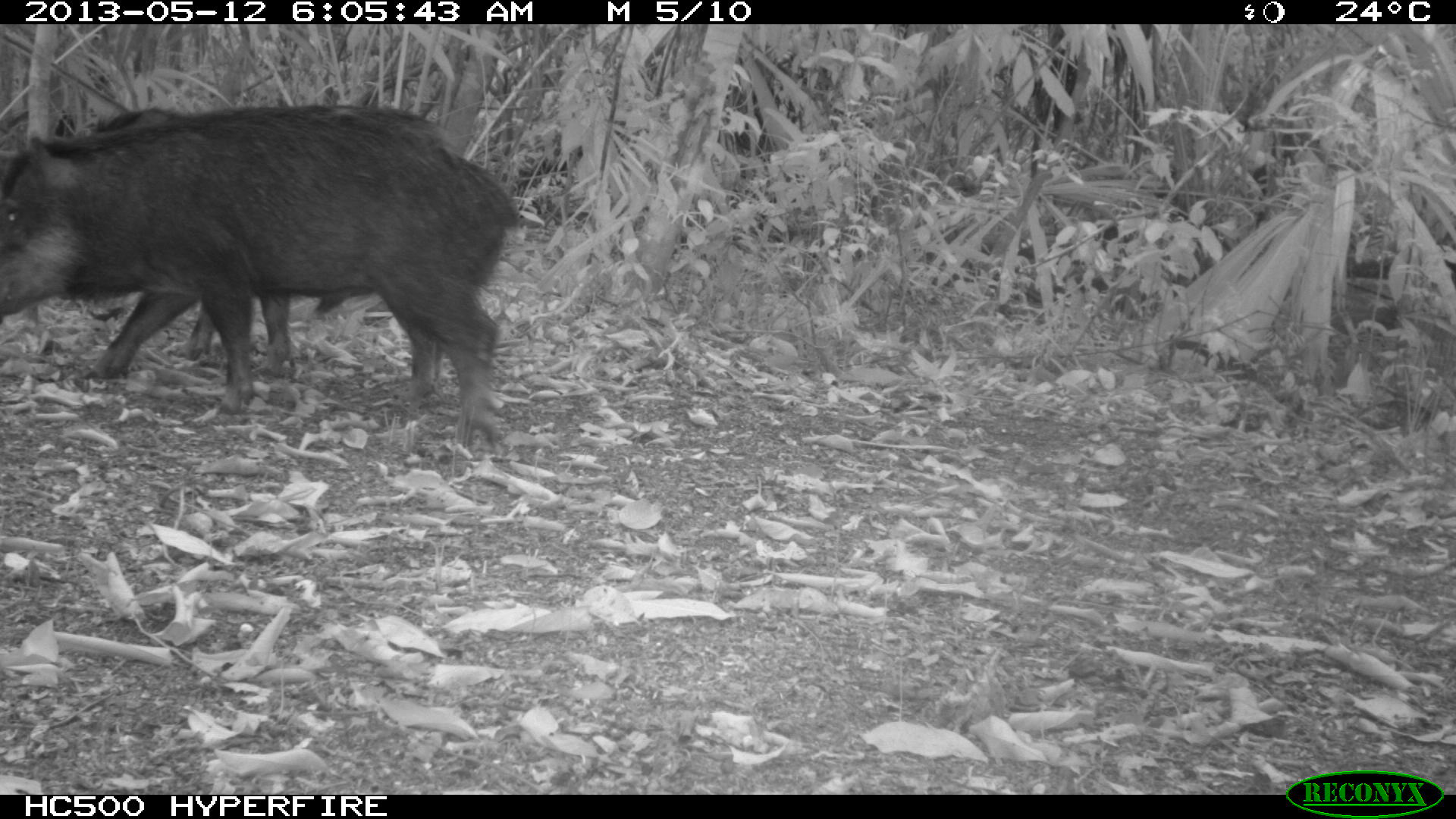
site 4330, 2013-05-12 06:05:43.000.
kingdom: Animalia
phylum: Chordata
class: Mammalia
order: Artiodactyla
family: Tayassuidae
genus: Tayassu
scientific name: Tayassu pecari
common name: white-lipped peccary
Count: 2.